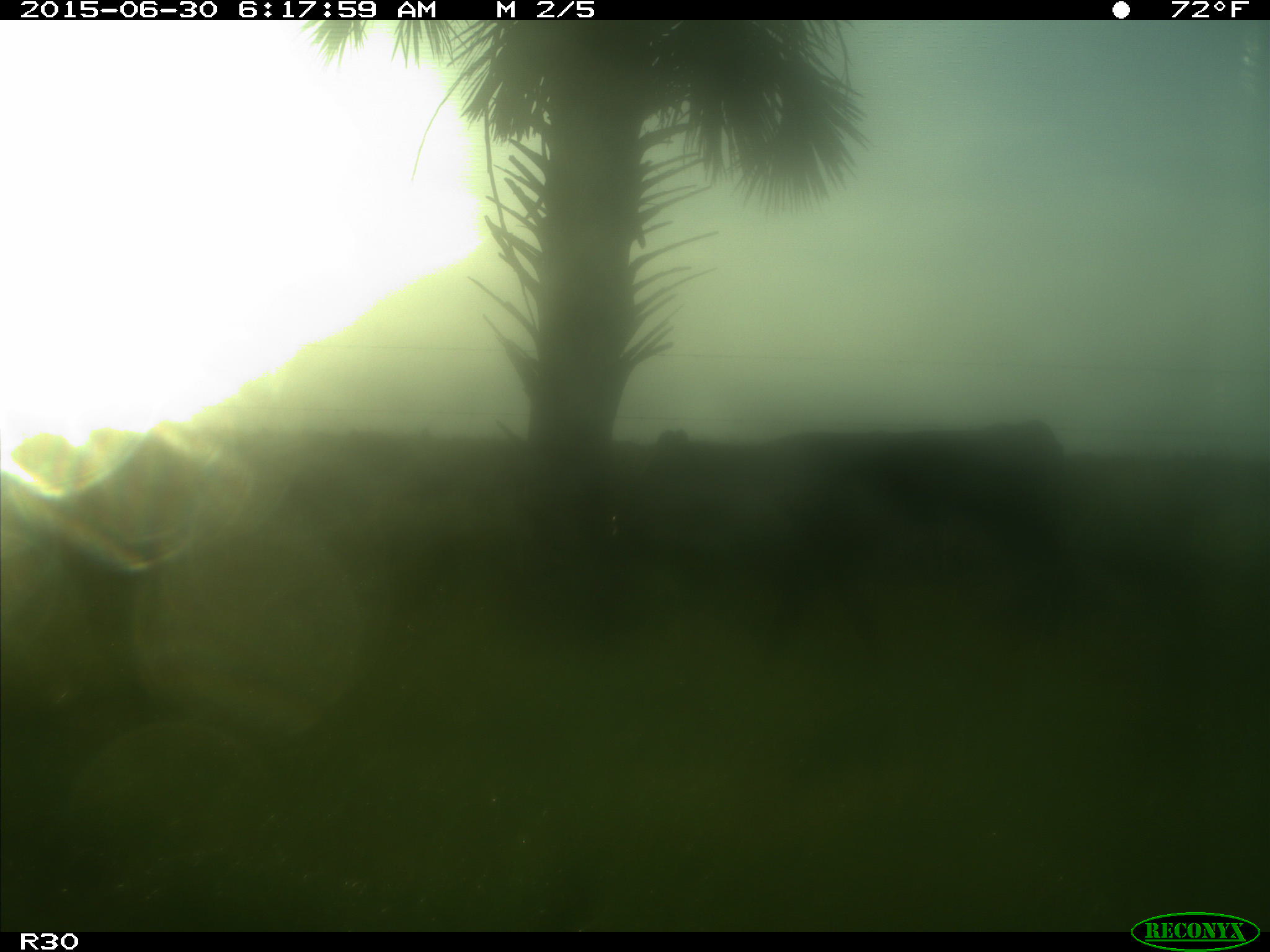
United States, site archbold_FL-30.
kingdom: Animalia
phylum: Chordata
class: Mammalia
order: Artiodactyla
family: Bovidae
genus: Bos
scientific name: Bos taurus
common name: domestic cow